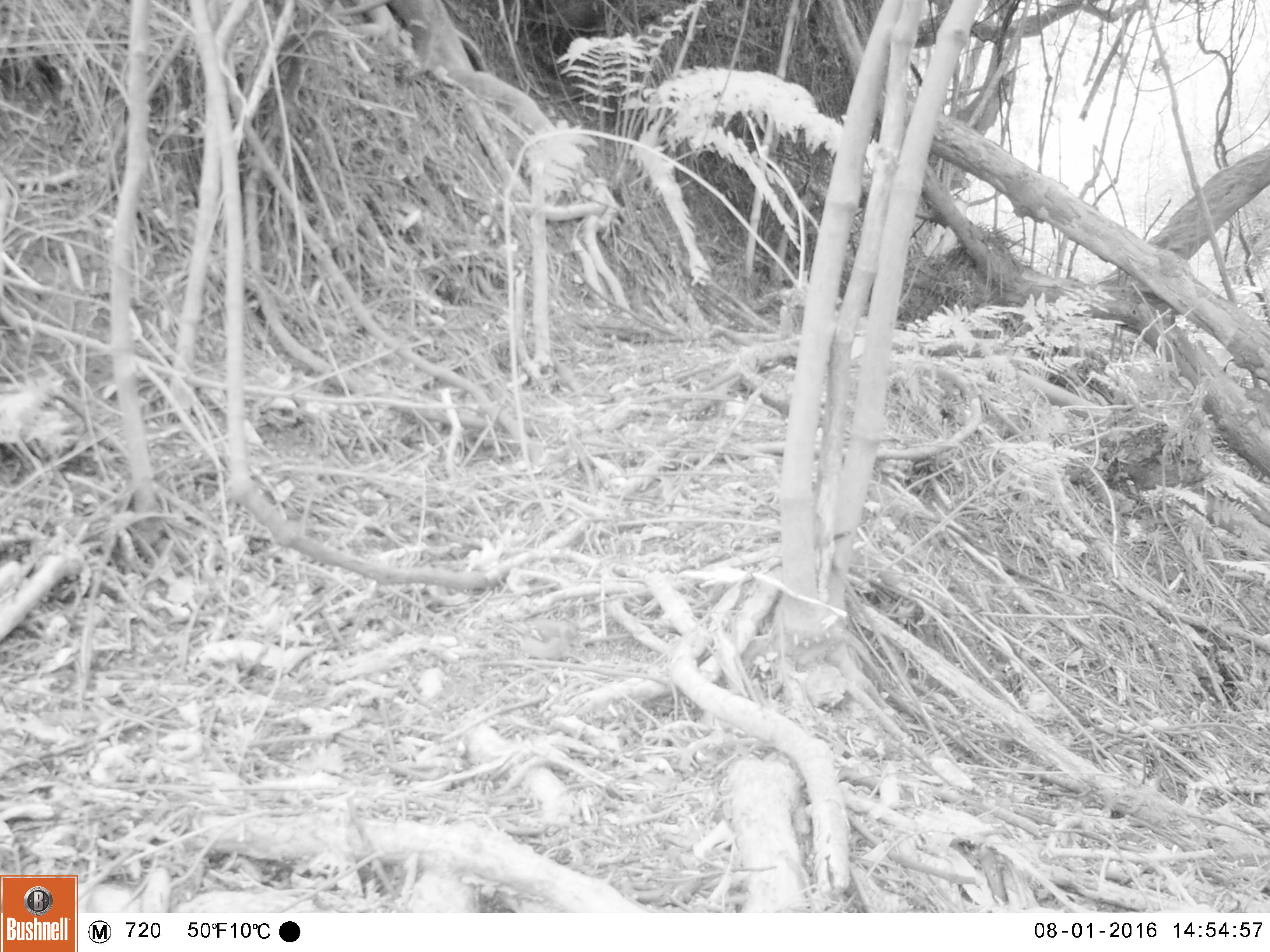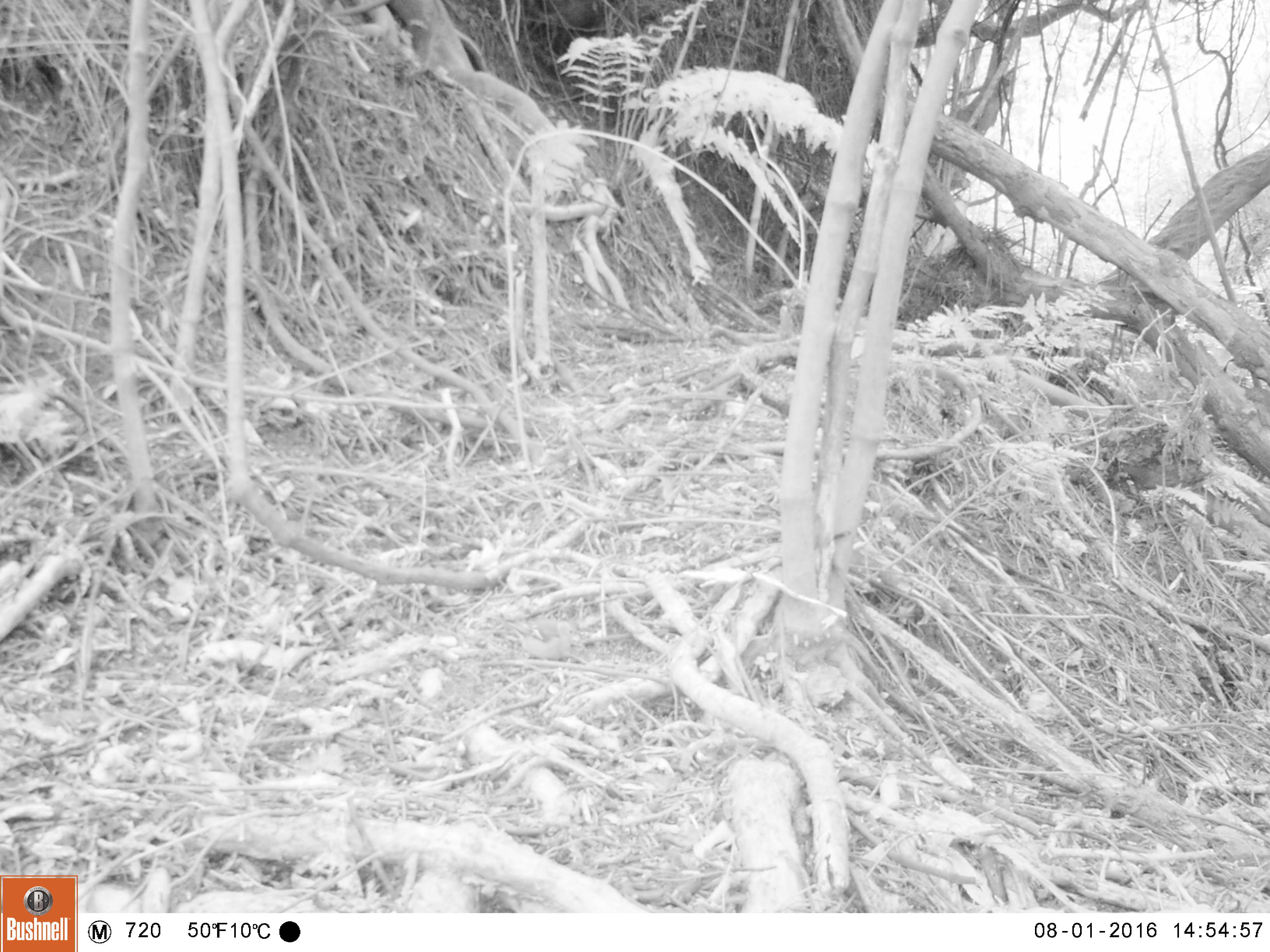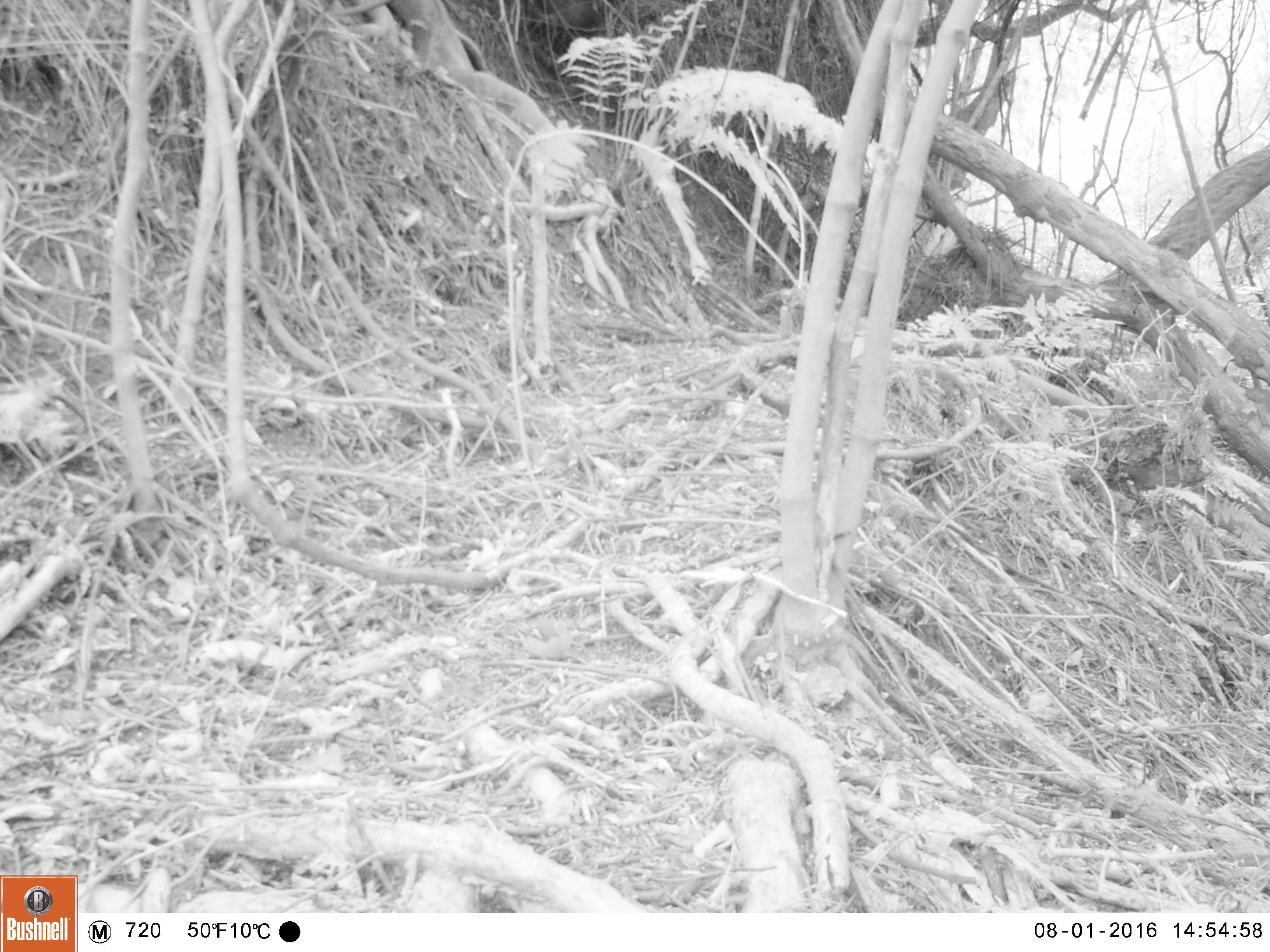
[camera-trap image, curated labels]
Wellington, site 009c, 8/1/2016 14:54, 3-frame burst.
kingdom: Animalia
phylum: Chordata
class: Aves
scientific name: Aves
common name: bird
Bird (Aves).